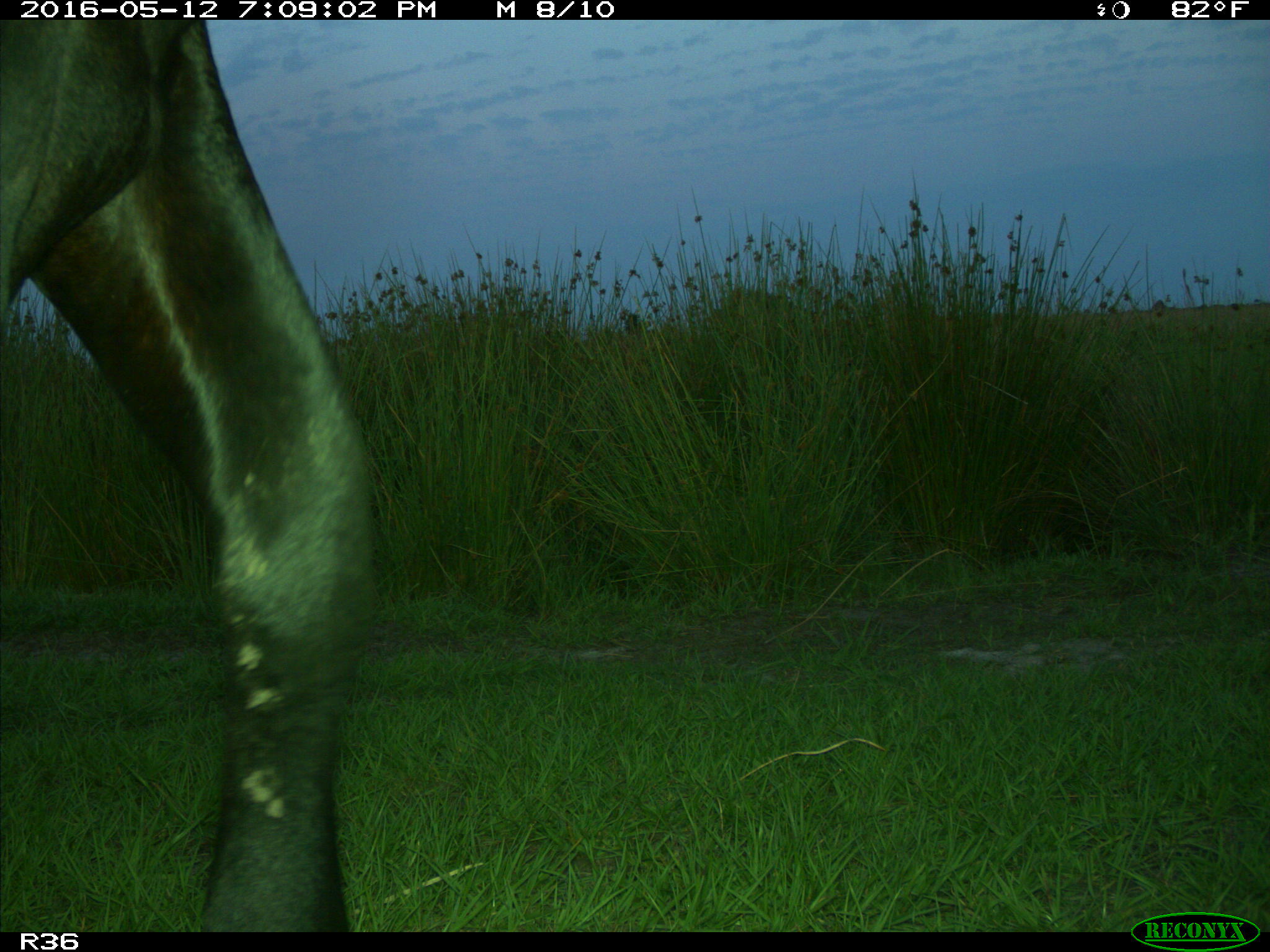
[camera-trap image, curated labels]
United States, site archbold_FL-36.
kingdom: Animalia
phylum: Chordata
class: Mammalia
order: Artiodactyla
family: Bovidae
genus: Bos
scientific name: Bos taurus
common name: domestic cow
Bos taurus (domestic cow).